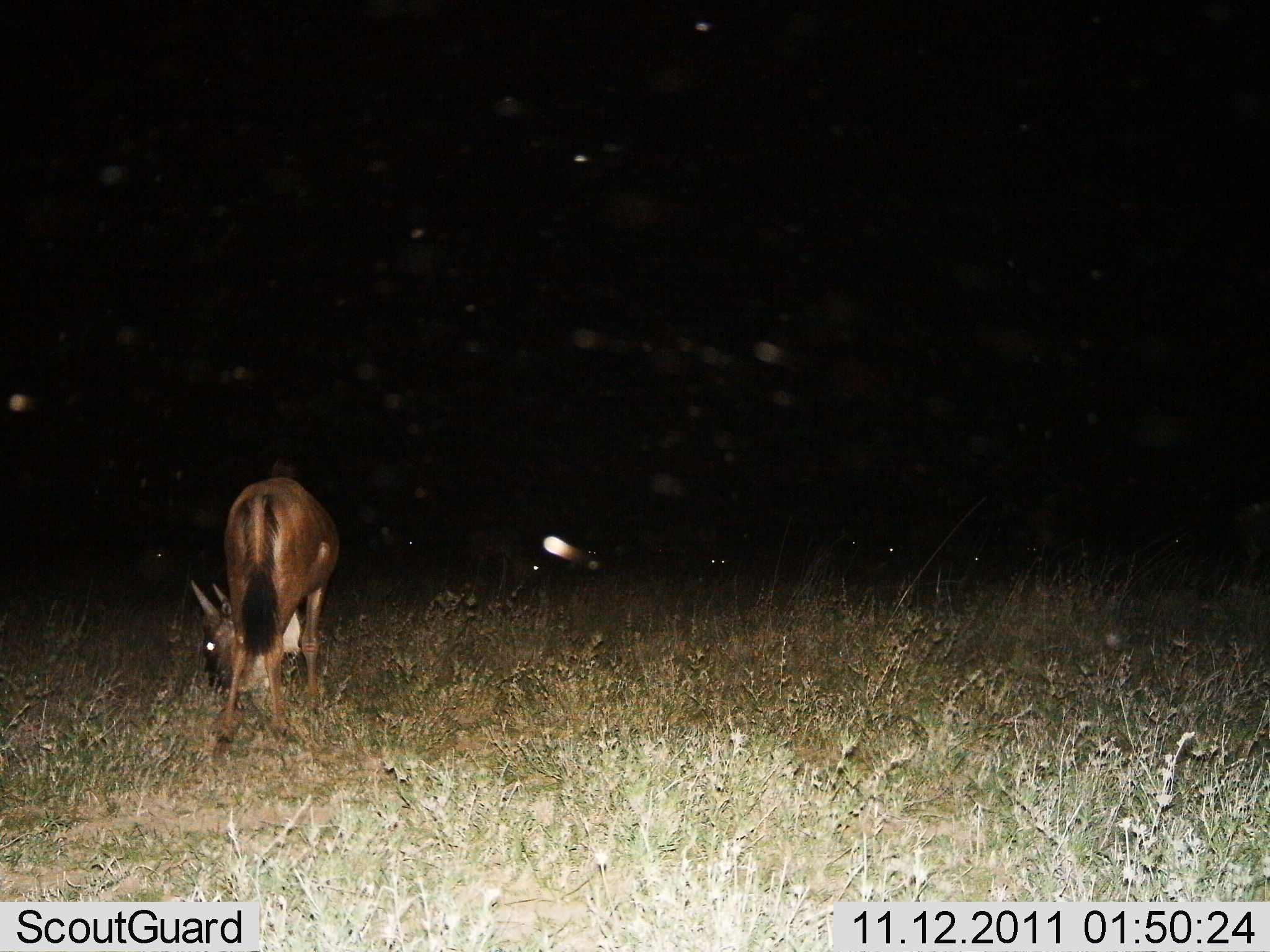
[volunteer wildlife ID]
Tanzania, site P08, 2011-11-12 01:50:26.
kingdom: Animalia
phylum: Chordata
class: Mammalia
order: Artiodactyla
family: Bovidae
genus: Connochaetes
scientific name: Connochaetes taurinus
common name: blue wildebeest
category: wildebeest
Wildebeest (blue wildebeest) (Connochaetes taurinus), count 1. Behavior (volunteer vote fractions): standing 12%, resting 0%, moving 0%, interacting 0%. Young present (vote fraction): 0%. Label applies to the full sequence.